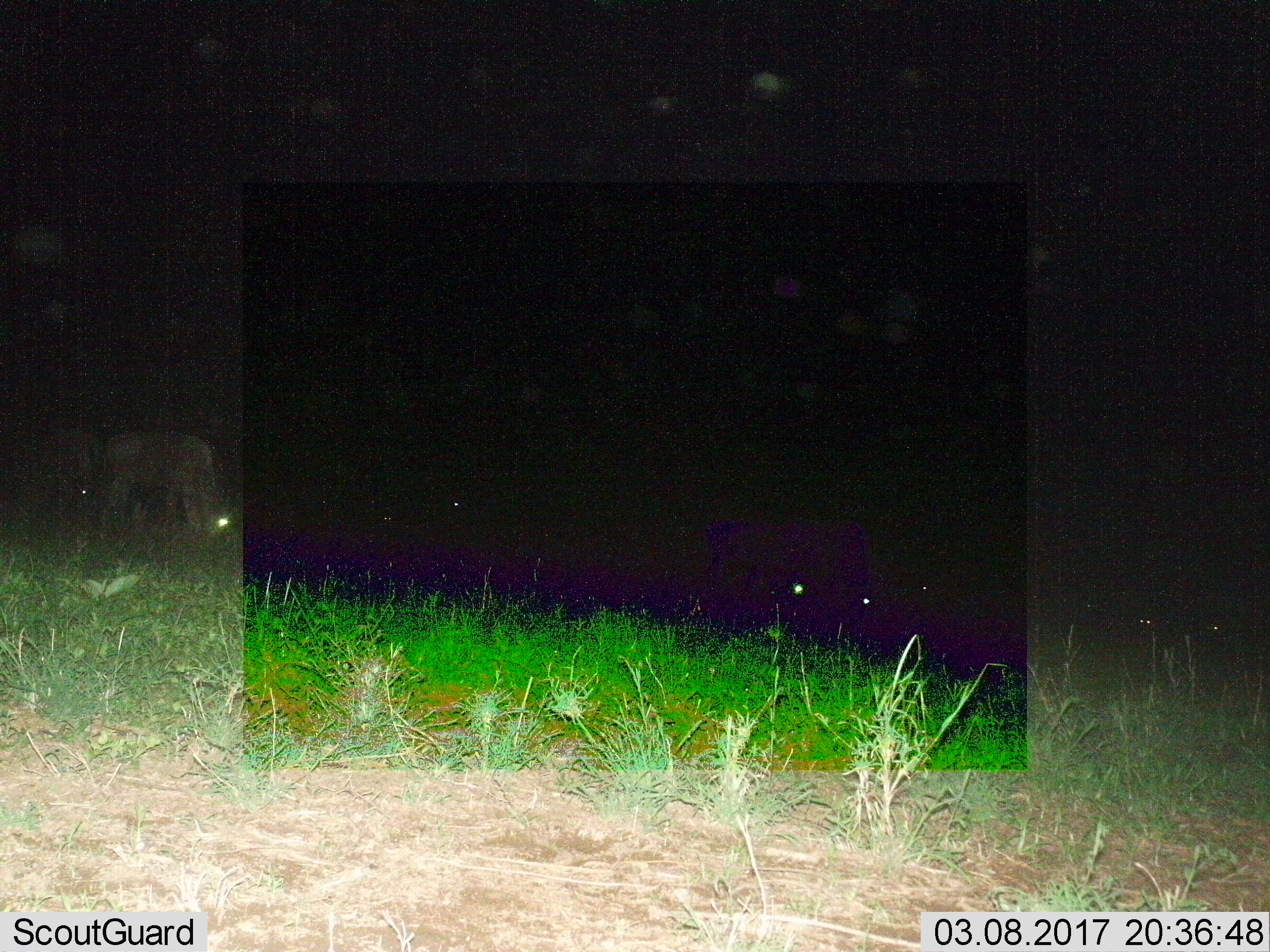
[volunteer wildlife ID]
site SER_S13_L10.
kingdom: Animalia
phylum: Chordata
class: Mammalia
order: Artiodactyla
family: Bovidae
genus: Connochaetes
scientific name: Connochaetes taurinus taurinus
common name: blue wildebeest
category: wildebeestblue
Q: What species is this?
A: Wildebeestblue (blue wildebeest) (Connochaetes taurinus taurinus).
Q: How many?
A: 4.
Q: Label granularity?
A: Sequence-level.